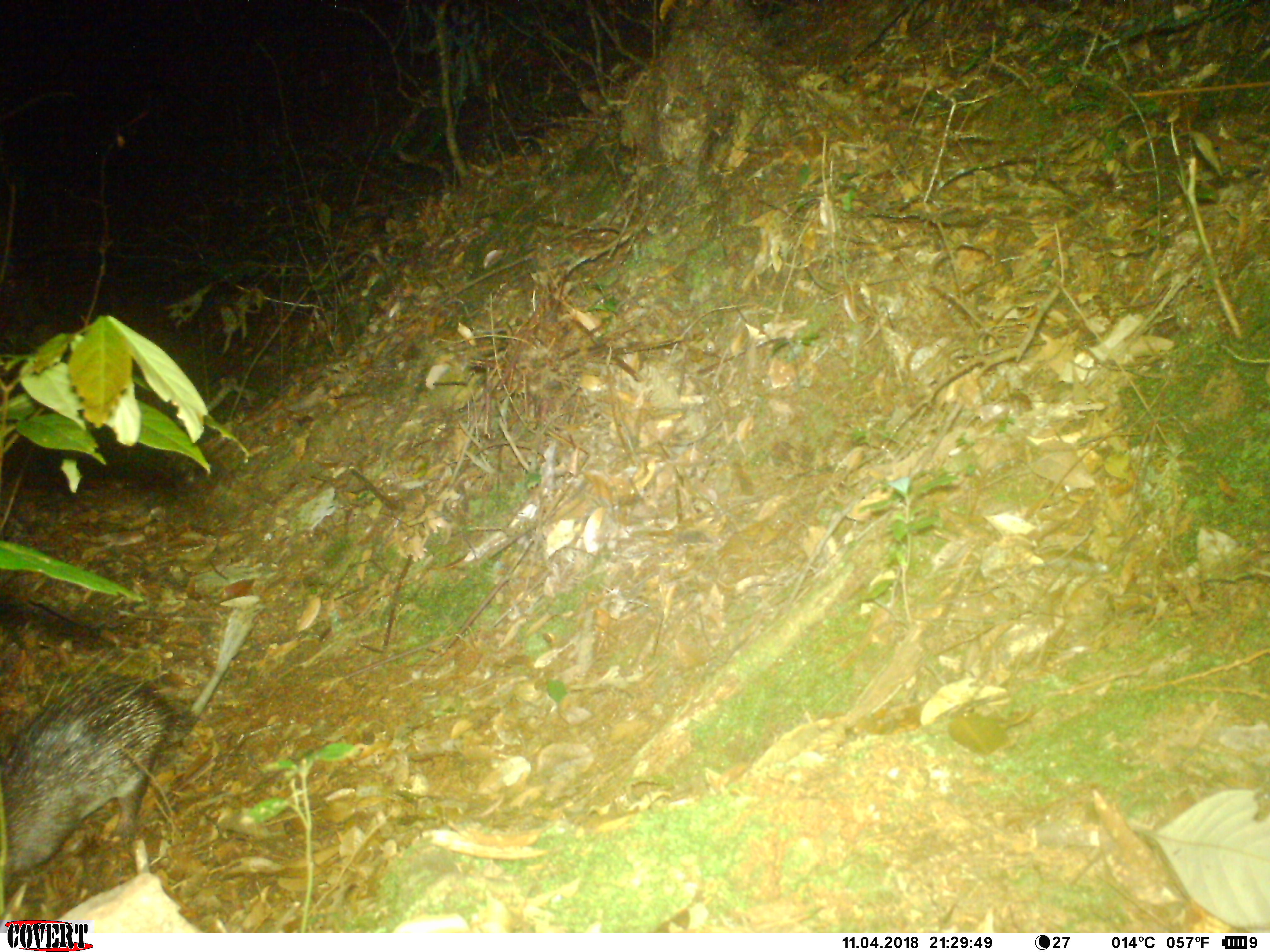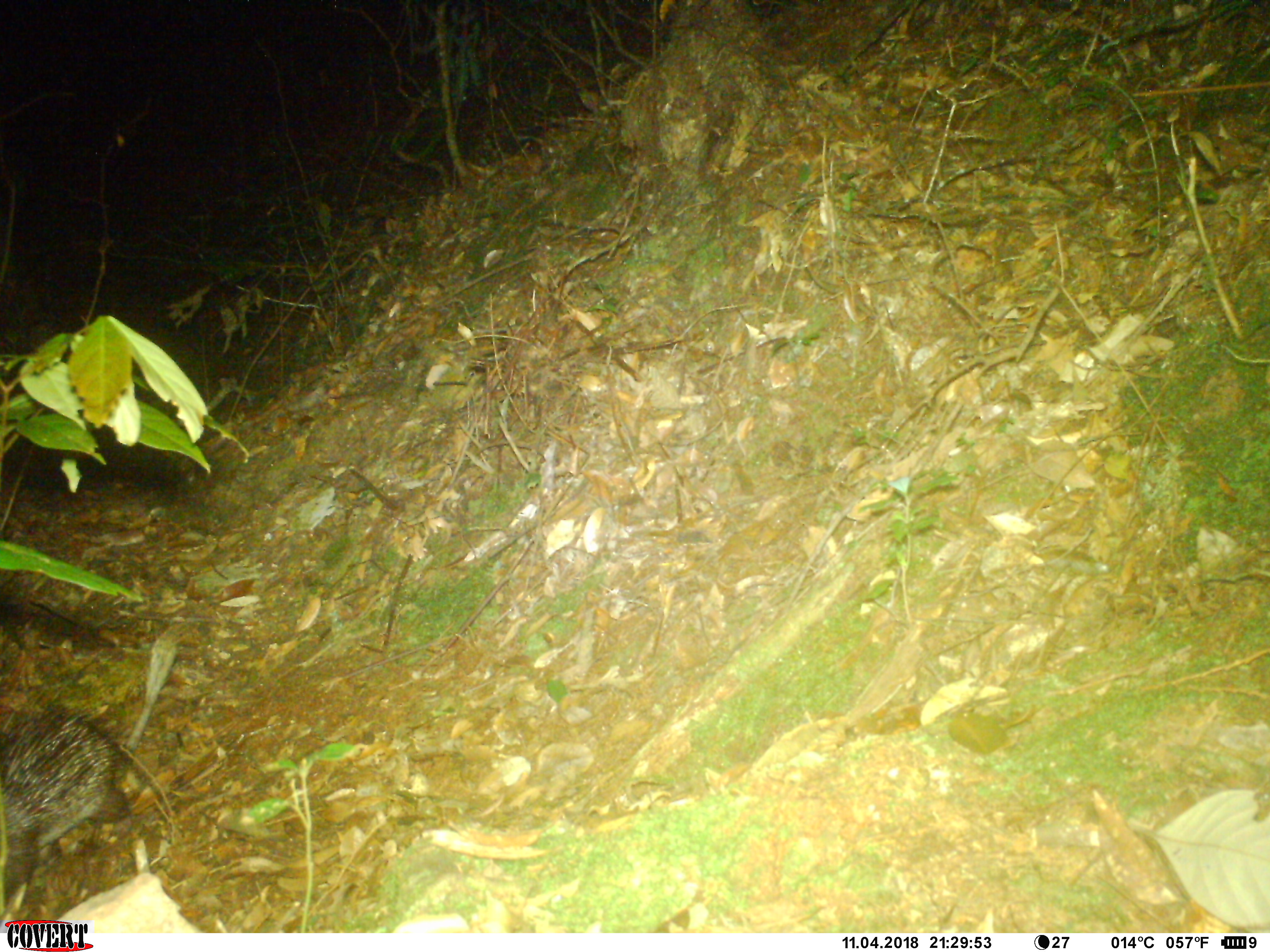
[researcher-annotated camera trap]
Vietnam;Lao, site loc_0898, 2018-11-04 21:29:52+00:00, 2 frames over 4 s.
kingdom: Animalia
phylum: Chordata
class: Mammalia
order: Rodentia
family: Hystricidae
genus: Atherurus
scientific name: Atherurus macrourus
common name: asiatic brush-tailed porcupine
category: asiatic brush tailed porcupine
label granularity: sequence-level